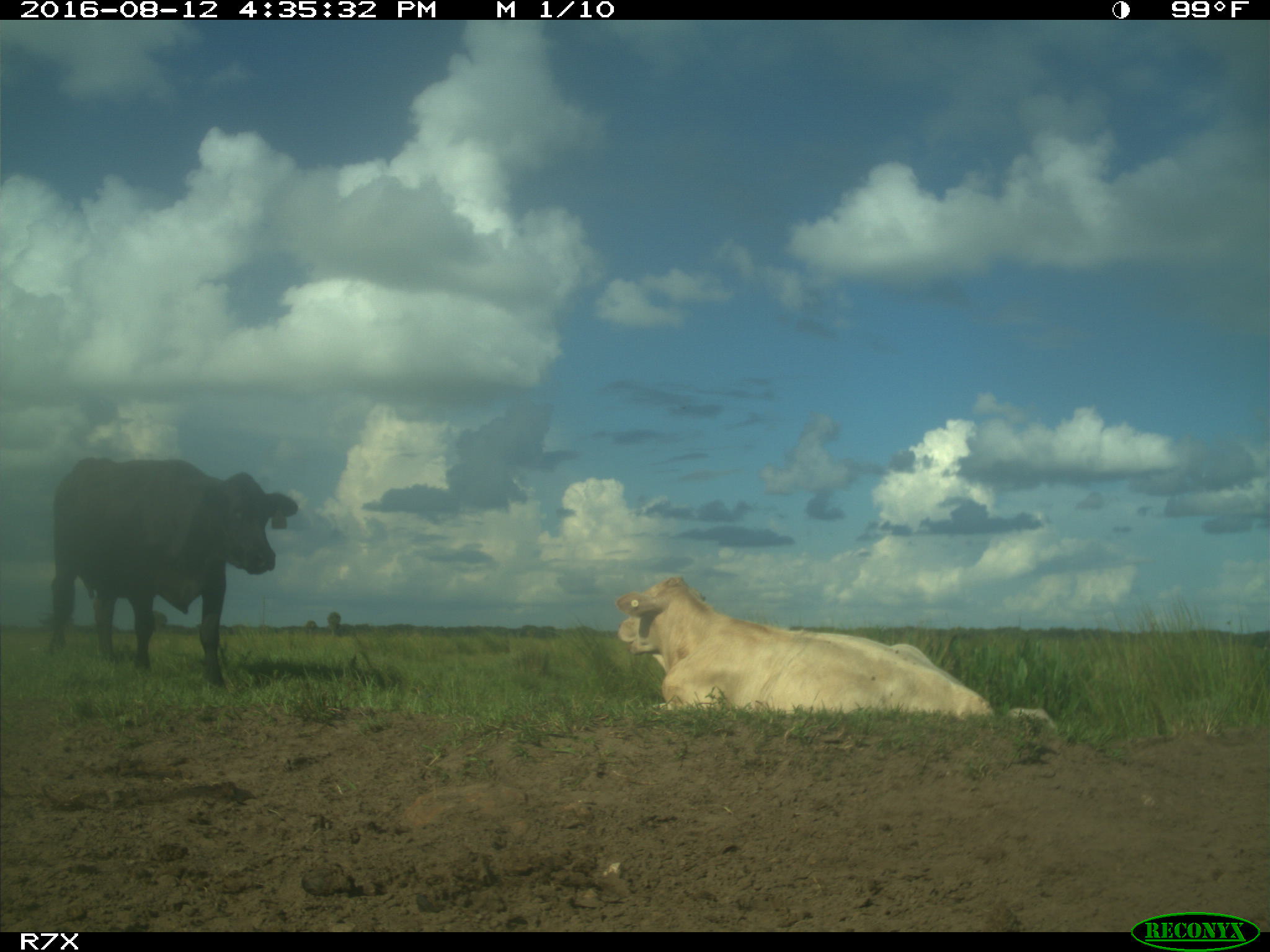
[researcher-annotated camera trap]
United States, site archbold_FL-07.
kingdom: Animalia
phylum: Chordata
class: Mammalia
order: Artiodactyla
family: Bovidae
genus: Bos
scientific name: Bos taurus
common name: domestic cow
Bos taurus (domestic cow).